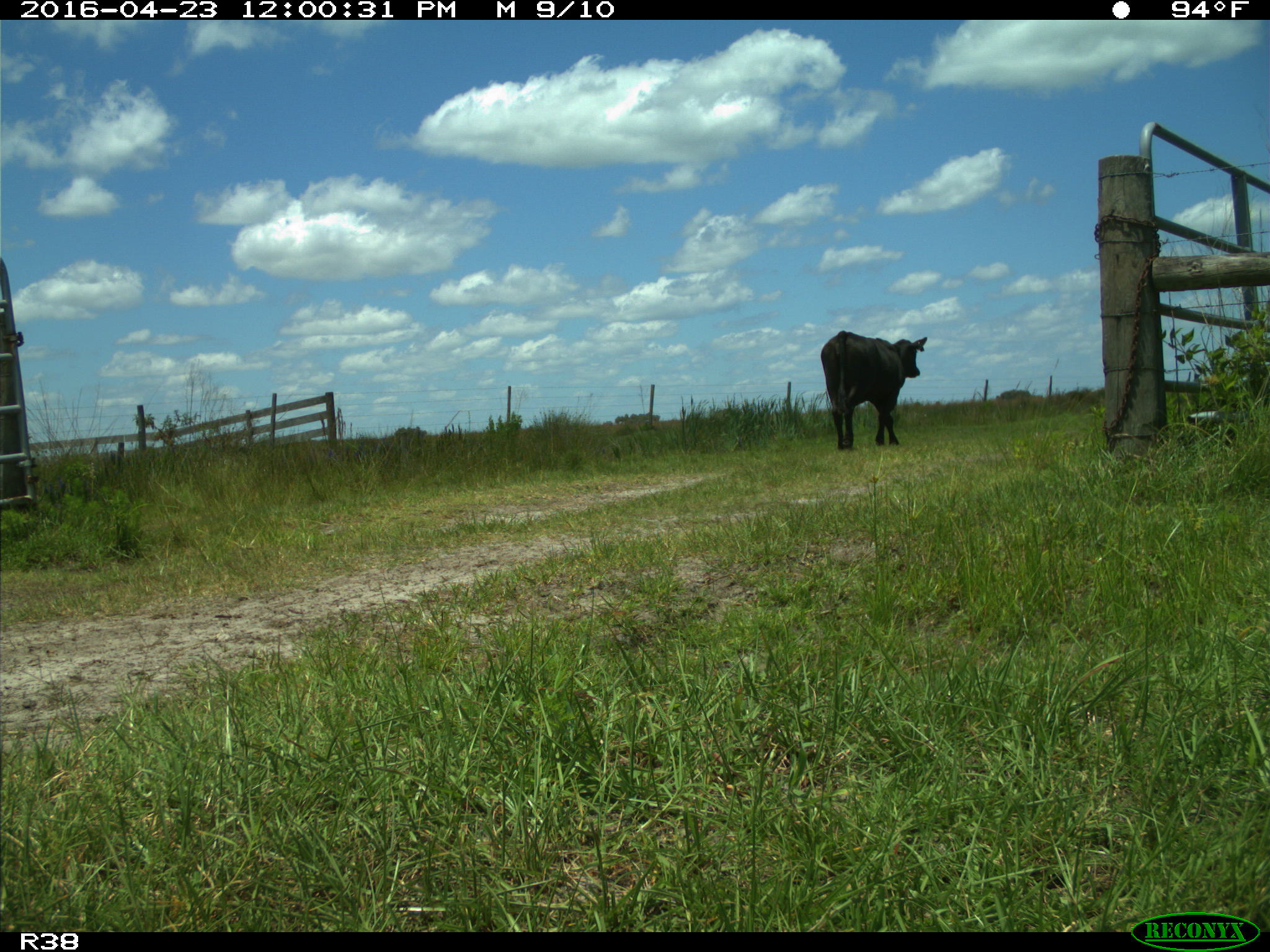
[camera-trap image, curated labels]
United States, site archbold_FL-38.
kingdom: Animalia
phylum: Chordata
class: Mammalia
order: Artiodactyla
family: Bovidae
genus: Bos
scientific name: Bos taurus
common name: domestic cow